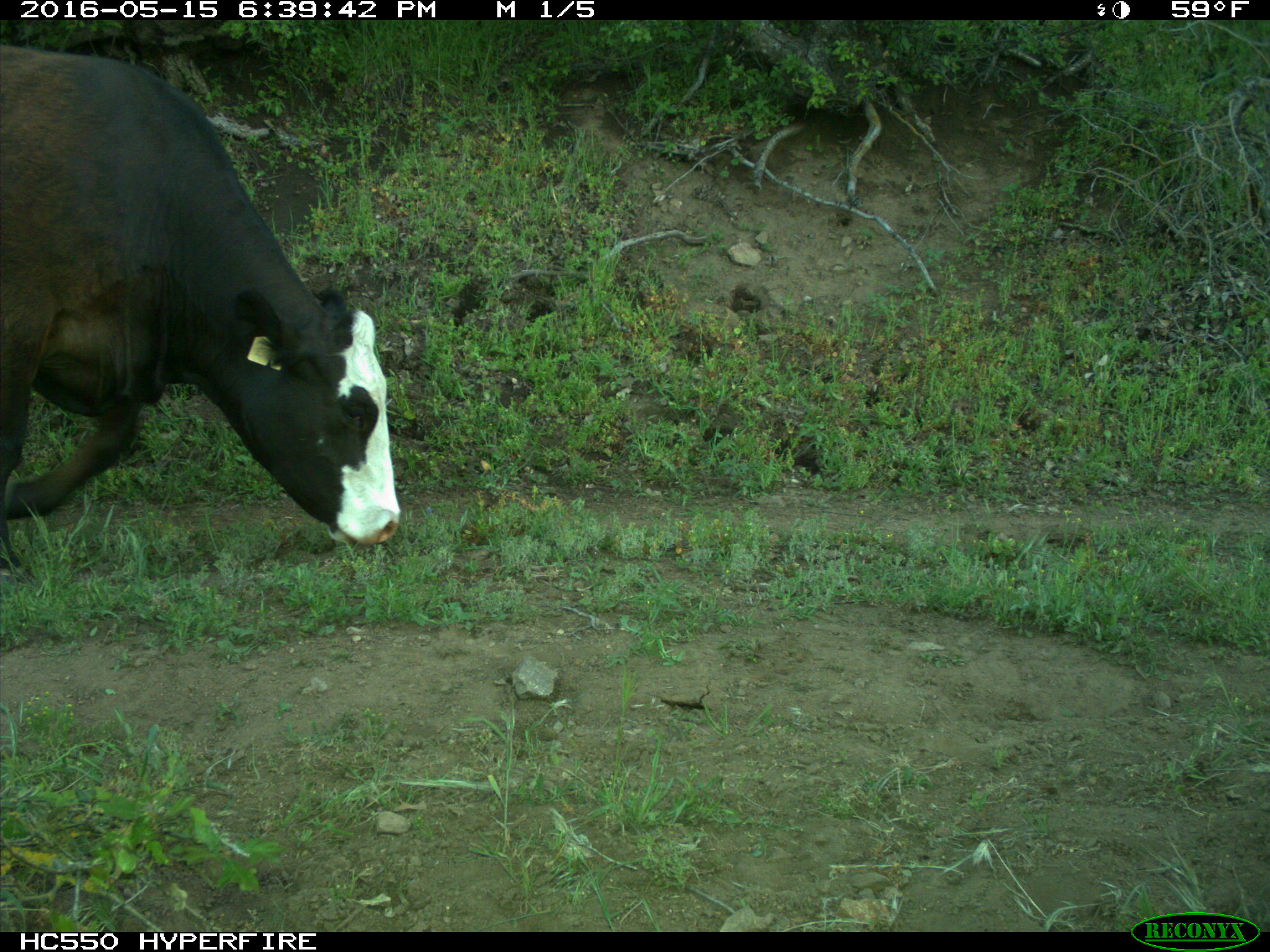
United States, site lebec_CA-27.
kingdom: Animalia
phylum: Chordata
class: Mammalia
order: Artiodactyla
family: Bovidae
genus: Bos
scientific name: Bos taurus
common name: domestic cow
Bos taurus (domestic cow).